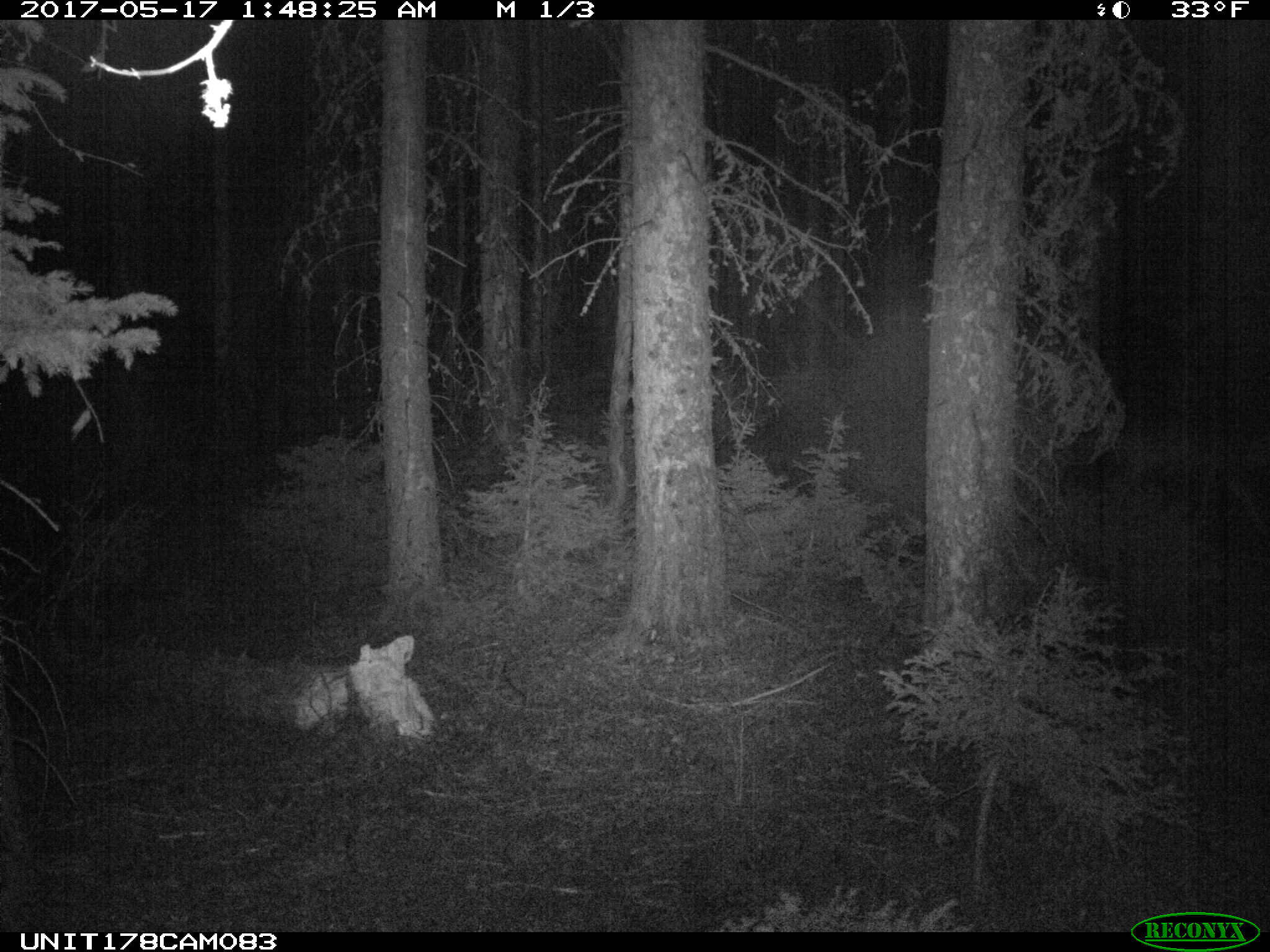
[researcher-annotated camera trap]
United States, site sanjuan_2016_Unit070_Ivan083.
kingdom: Animalia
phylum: Chordata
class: Mammalia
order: Artiodactyla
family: Cervidae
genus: Odocoileus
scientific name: Odocoileus hemionus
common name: mule deer